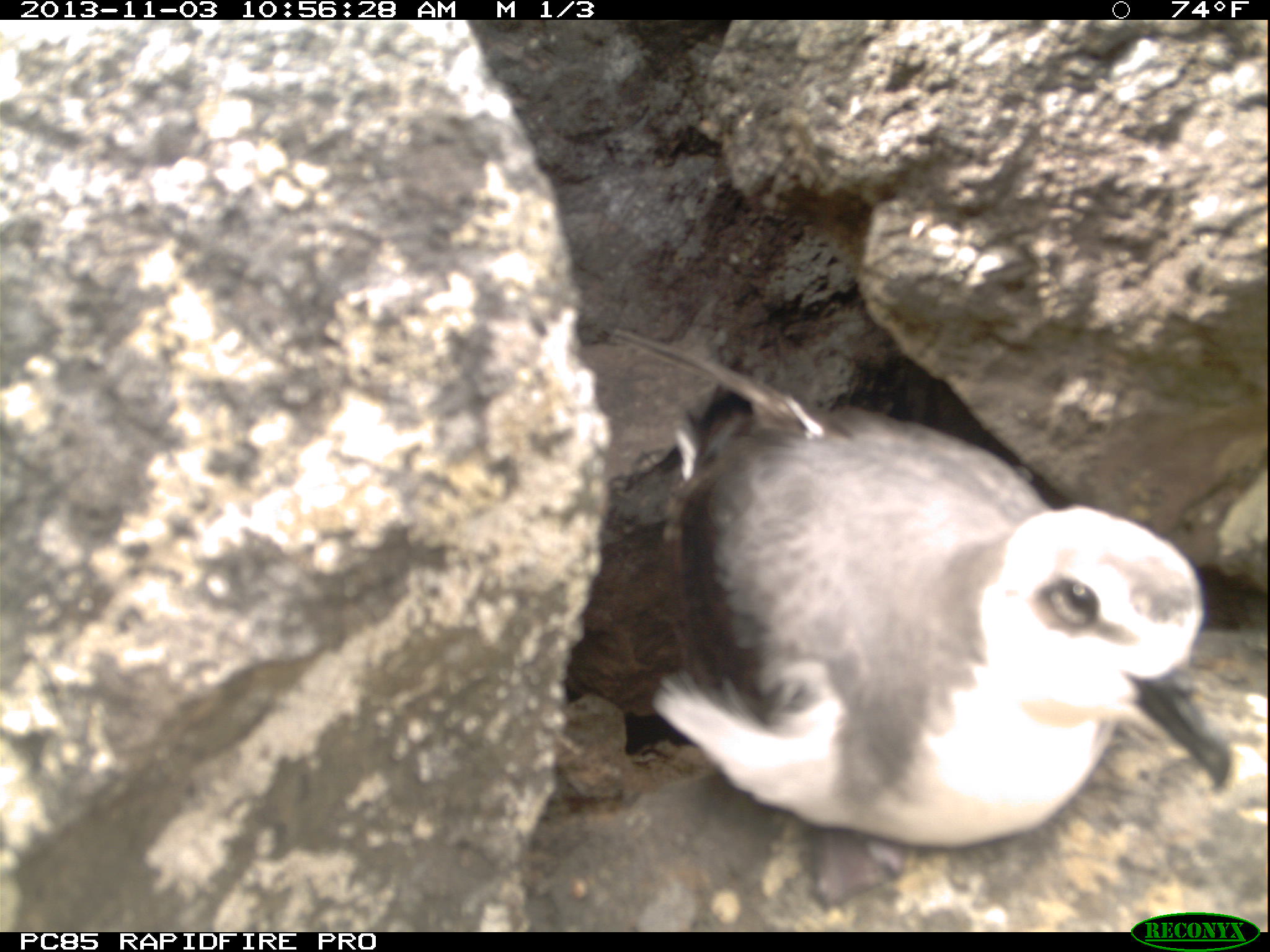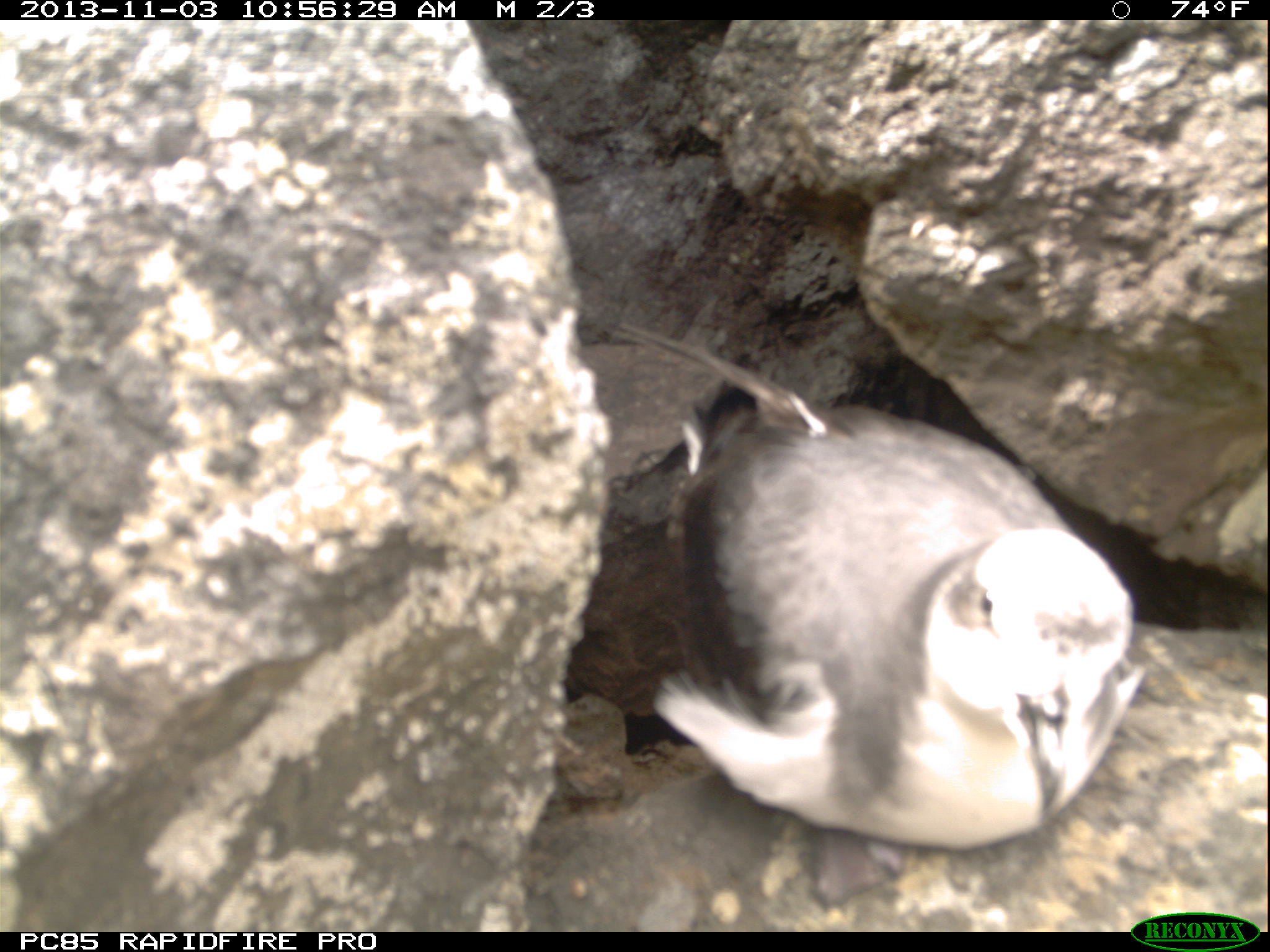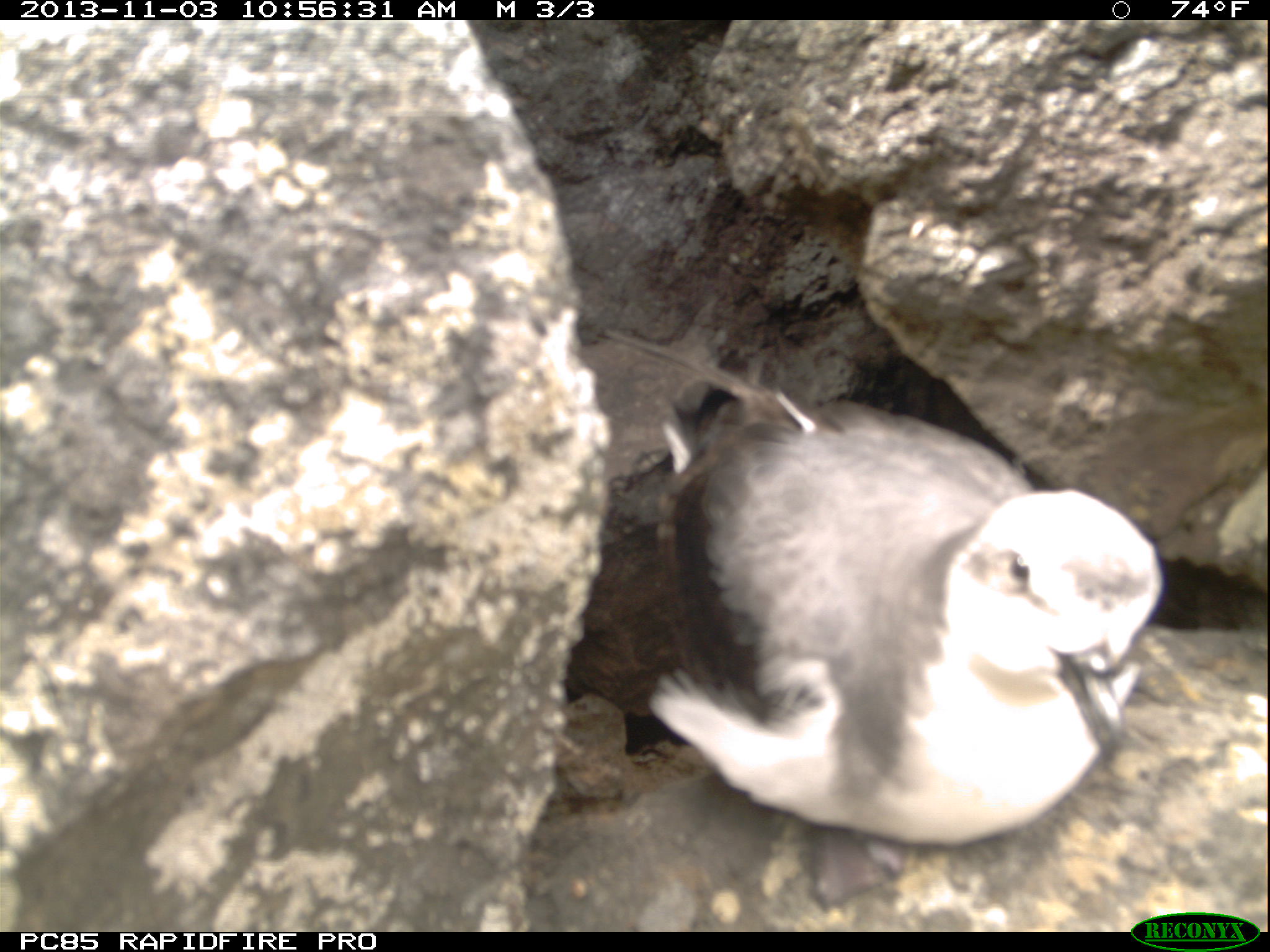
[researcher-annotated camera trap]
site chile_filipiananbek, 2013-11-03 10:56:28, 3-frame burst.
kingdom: Animalia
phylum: Chordata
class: Aves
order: Procellariiformes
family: Procellariidae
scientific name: Procellariidae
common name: petrel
Petrel (Procellariidae).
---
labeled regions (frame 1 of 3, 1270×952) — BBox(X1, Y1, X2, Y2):
petrel: BBox(613, 352, 1232, 860)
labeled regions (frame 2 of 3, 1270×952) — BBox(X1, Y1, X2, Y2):
petrel: BBox(628, 347, 1142, 867)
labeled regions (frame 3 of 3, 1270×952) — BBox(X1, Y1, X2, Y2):
petrel: BBox(638, 386, 1166, 851)